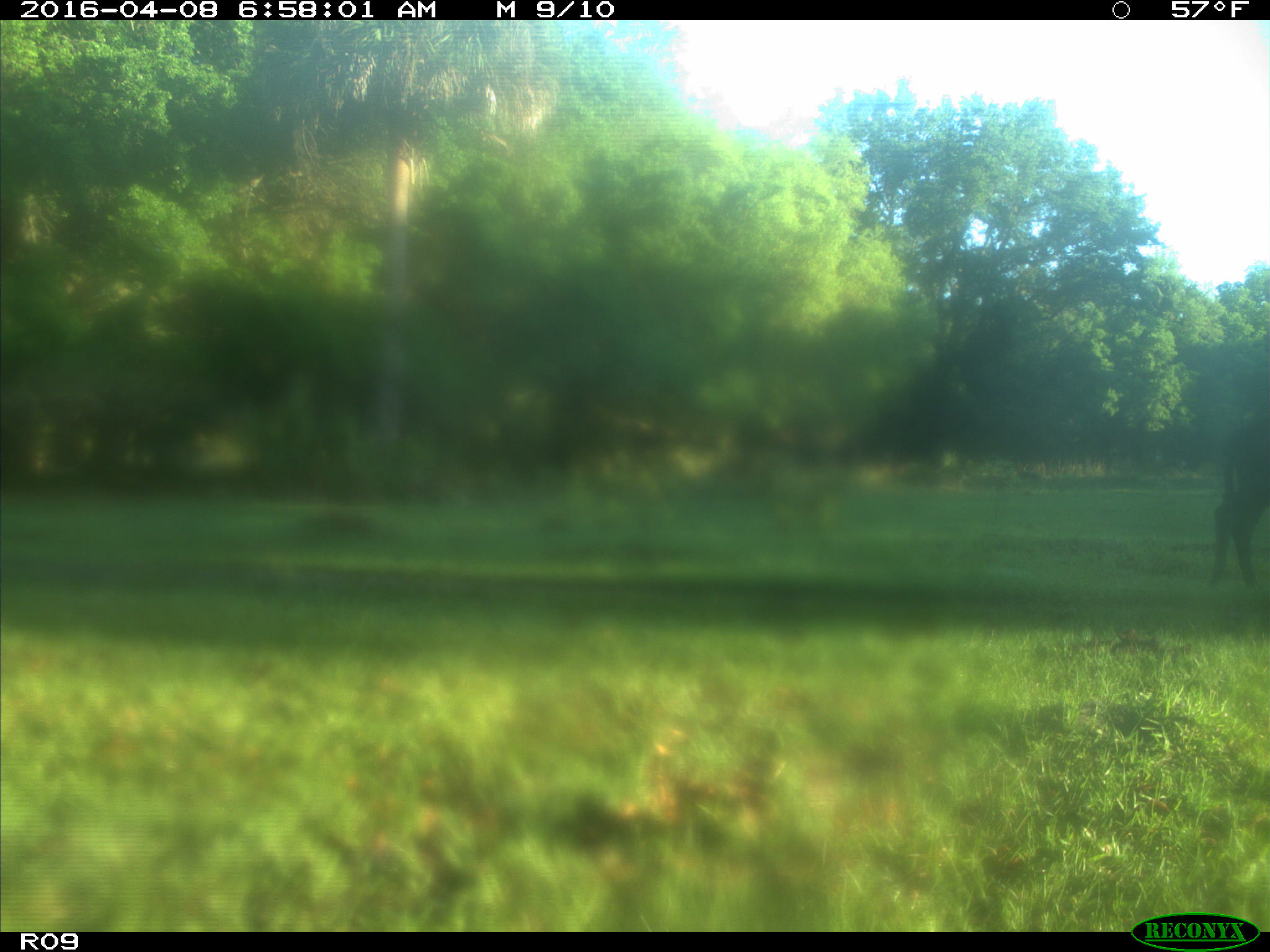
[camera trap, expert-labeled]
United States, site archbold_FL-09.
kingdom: Animalia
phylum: Chordata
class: Mammalia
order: Artiodactyla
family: Bovidae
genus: Bos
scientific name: Bos taurus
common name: domestic cow